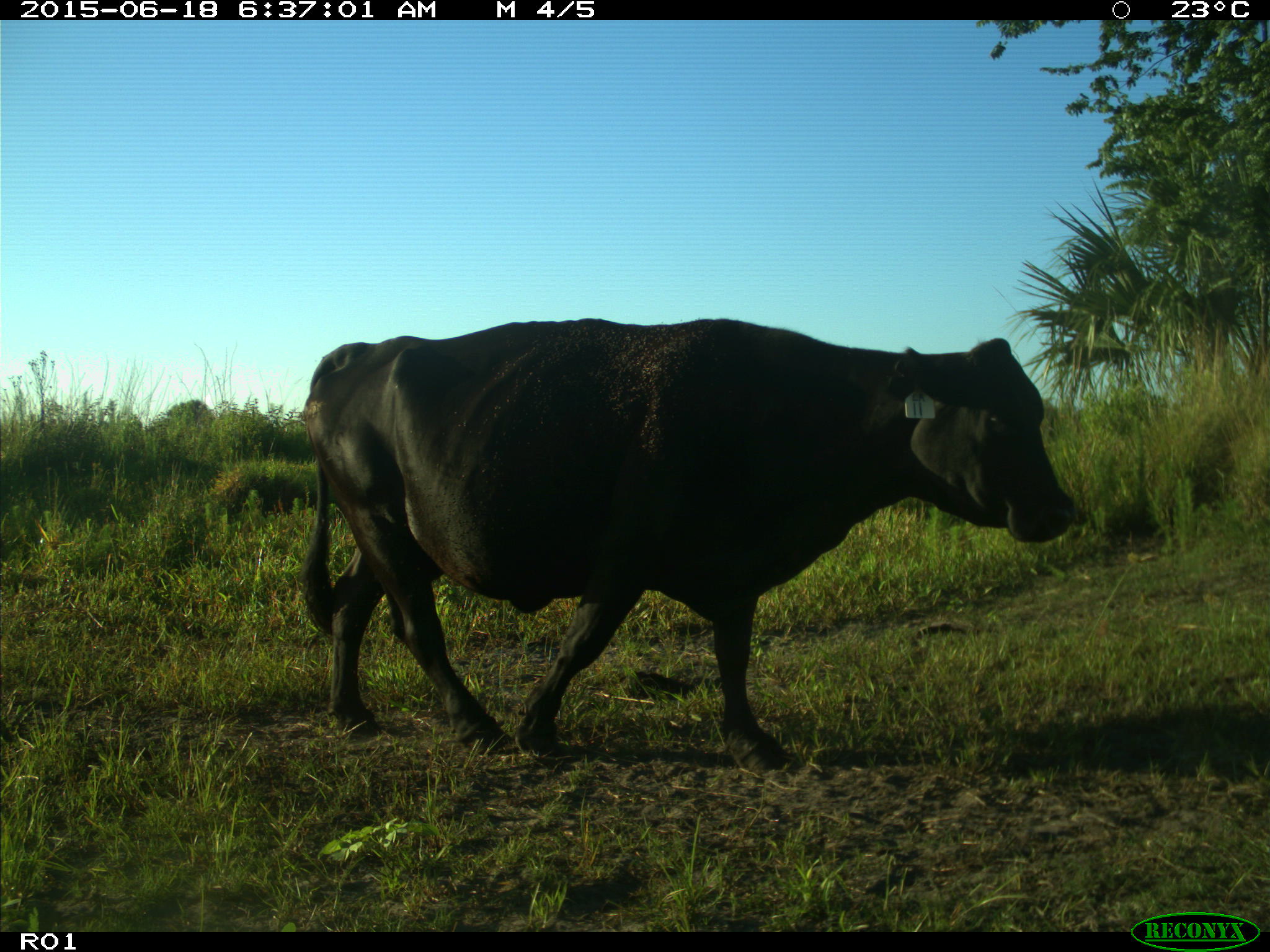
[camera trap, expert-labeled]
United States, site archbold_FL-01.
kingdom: Animalia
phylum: Chordata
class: Mammalia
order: Artiodactyla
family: Bovidae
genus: Bos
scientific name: Bos taurus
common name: domestic cow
Bos taurus (domestic cow).